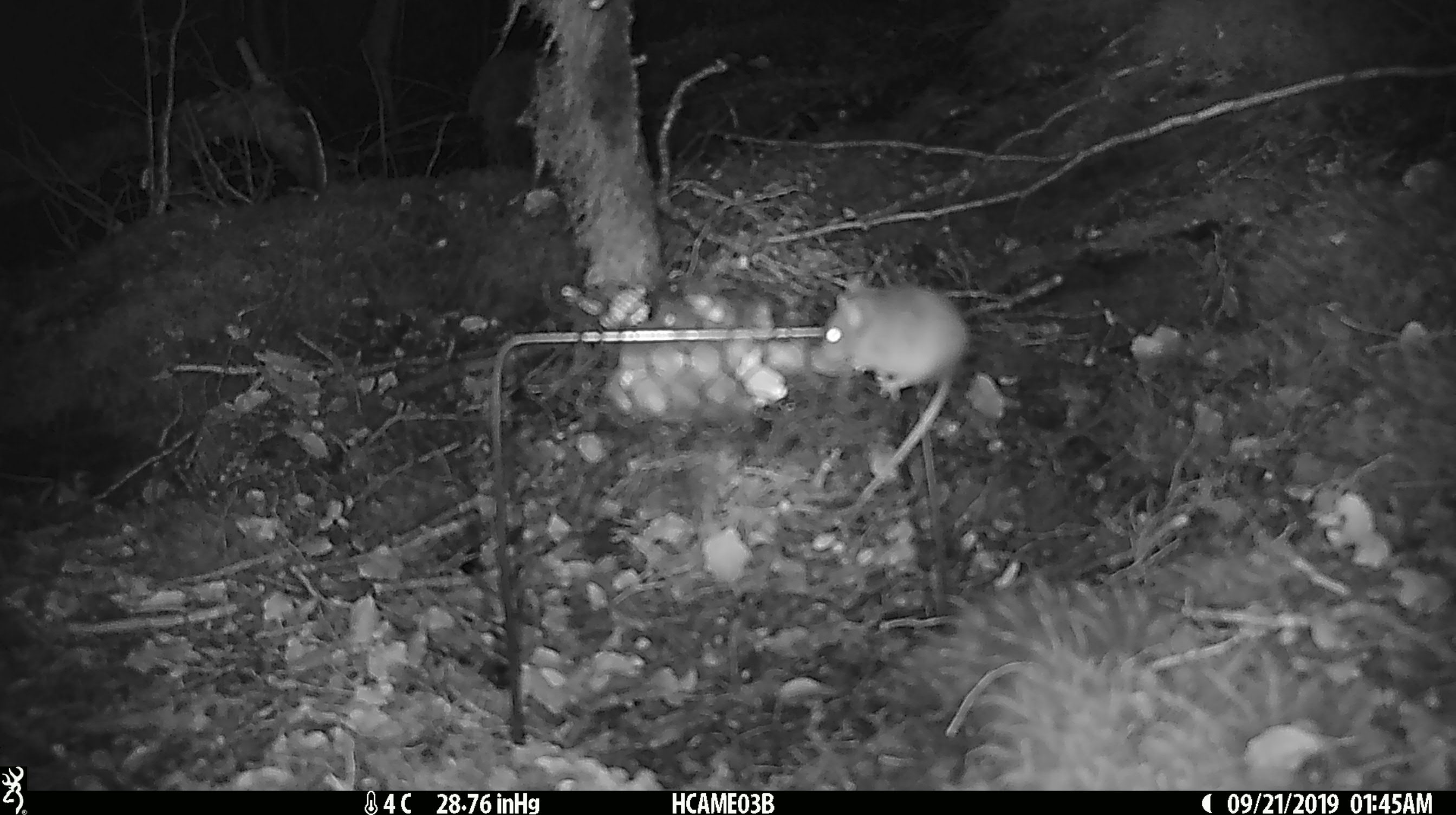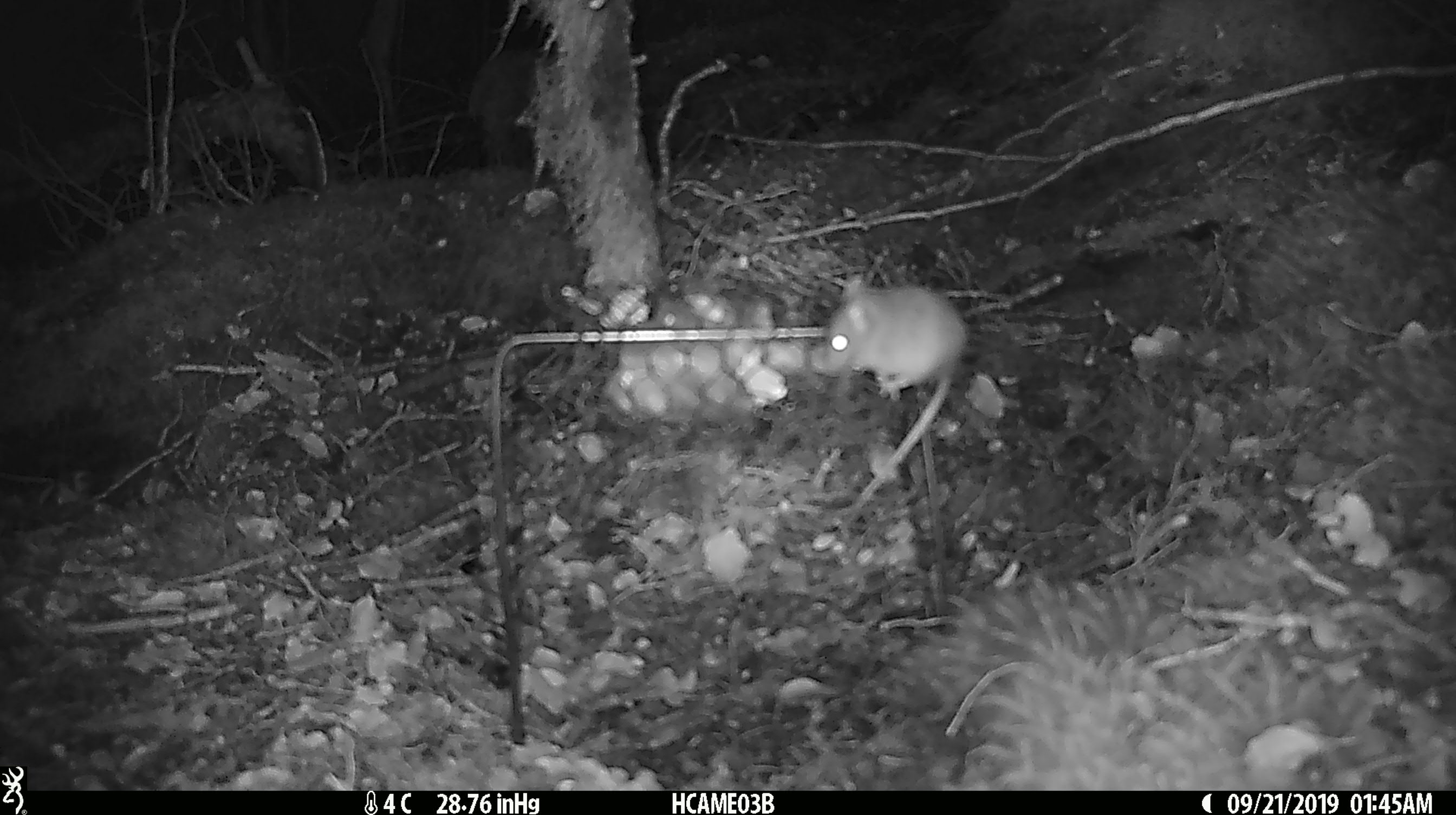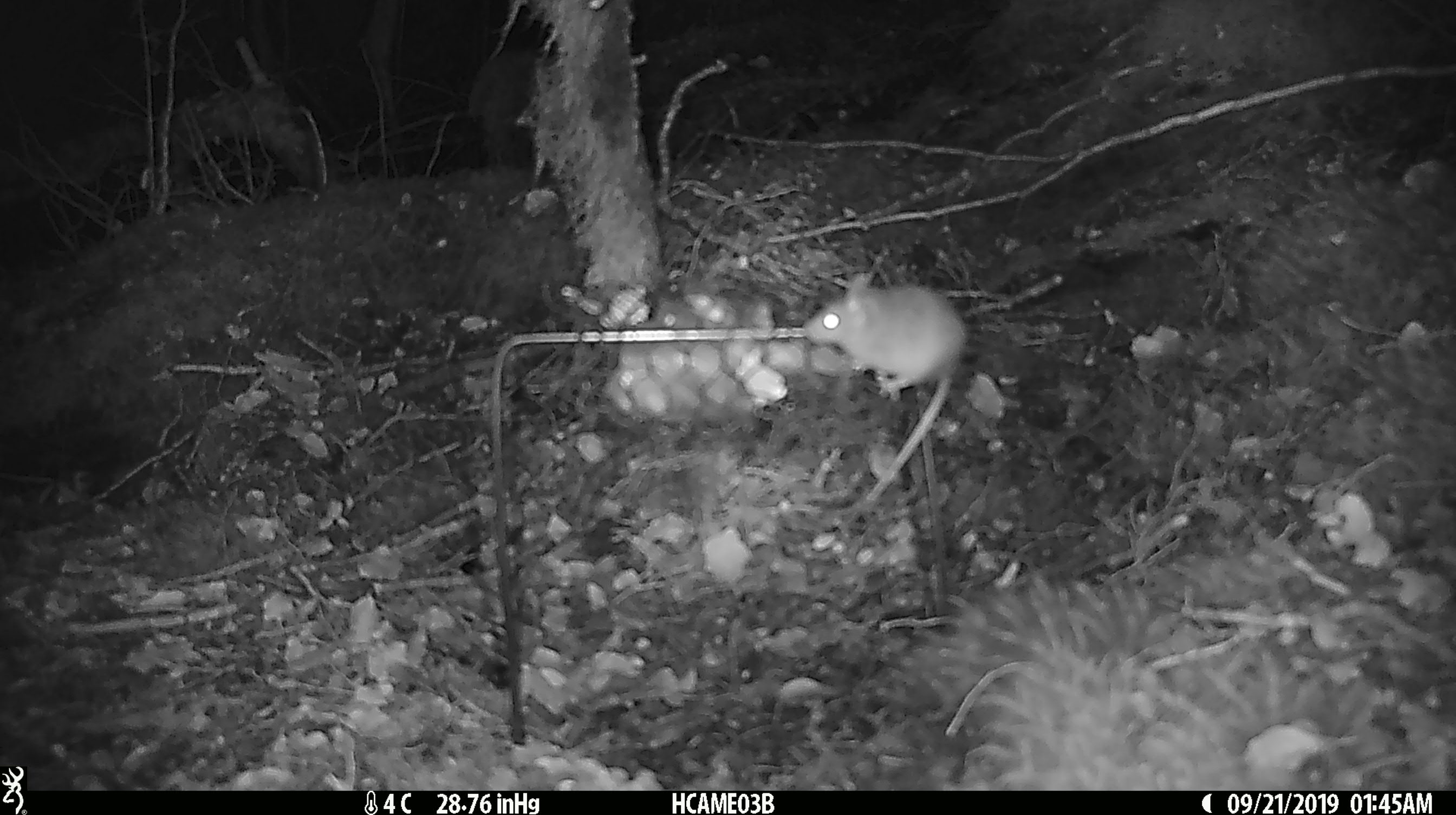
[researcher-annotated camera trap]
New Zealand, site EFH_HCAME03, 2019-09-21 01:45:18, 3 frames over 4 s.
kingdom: Animalia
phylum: Chordata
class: Mammalia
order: Rodentia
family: Muridae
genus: Mus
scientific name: Mus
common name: mouse